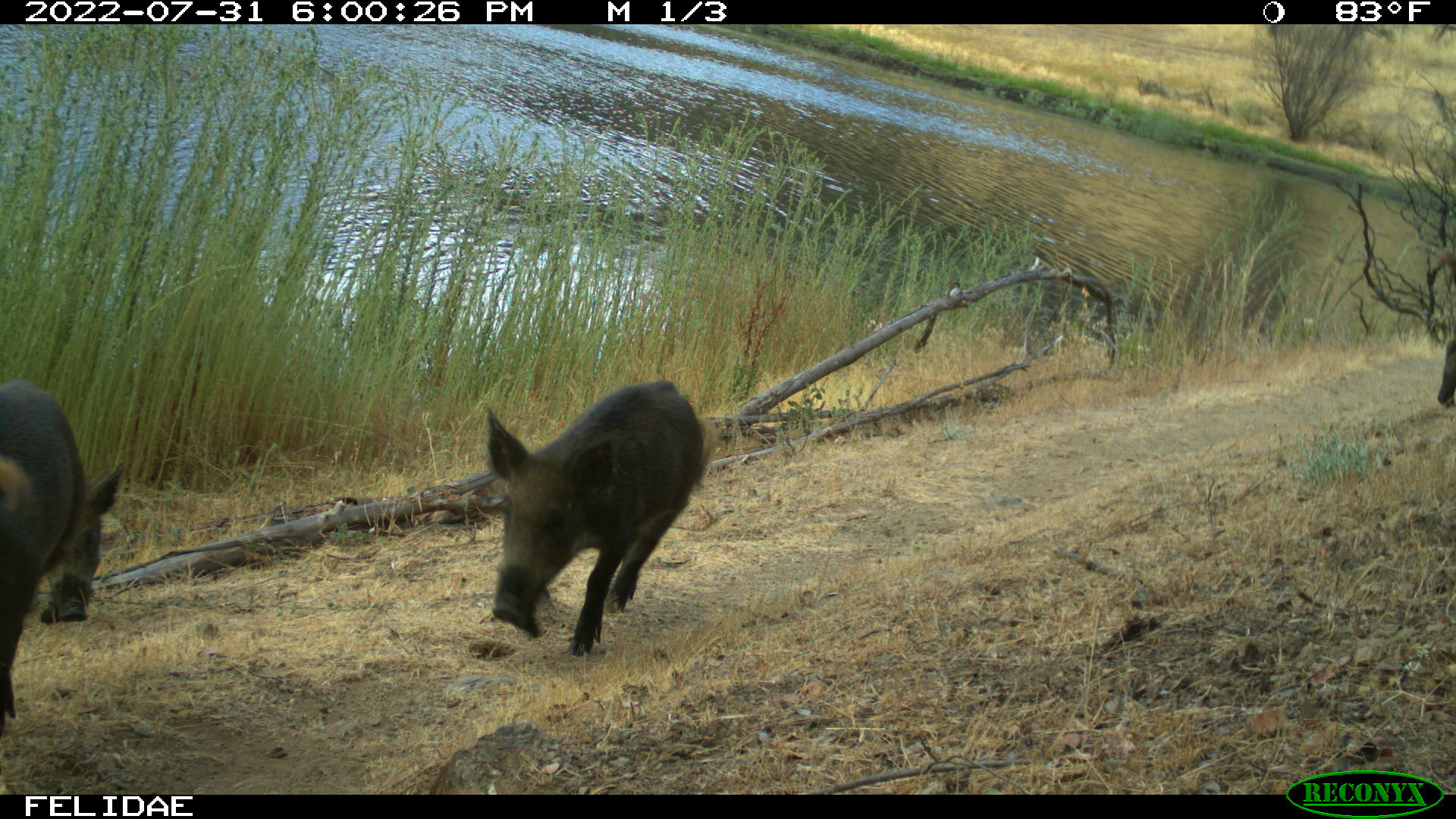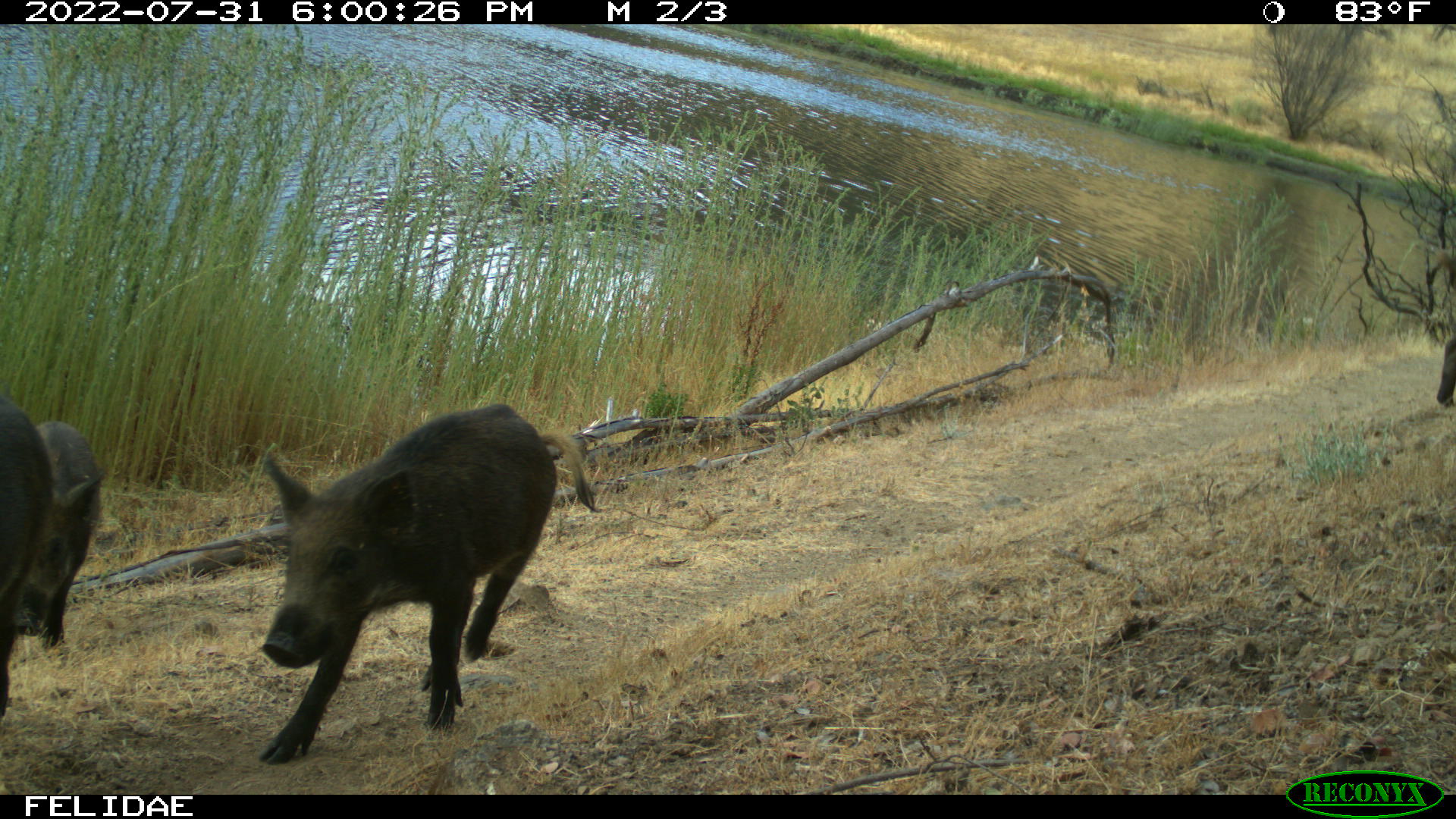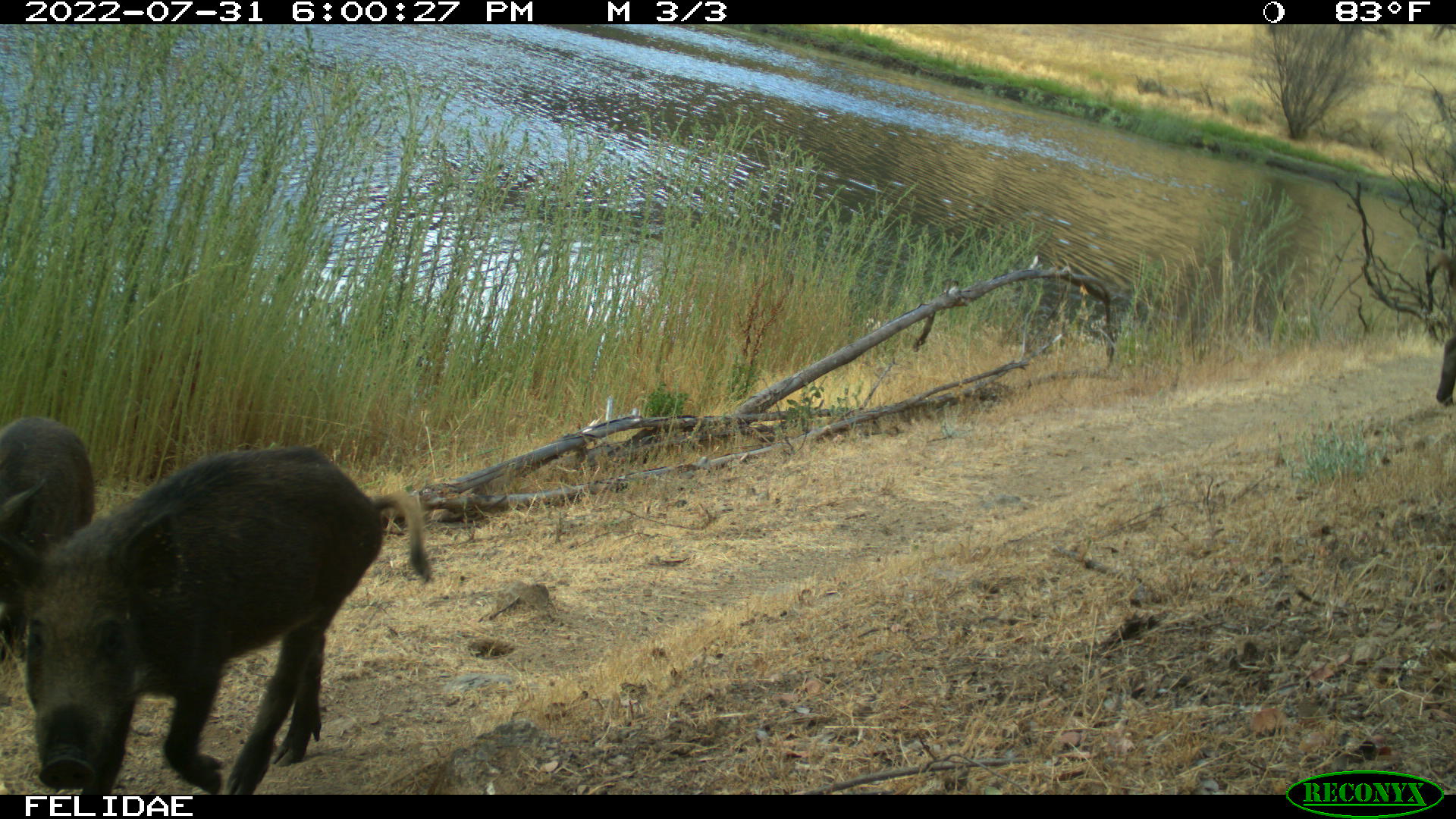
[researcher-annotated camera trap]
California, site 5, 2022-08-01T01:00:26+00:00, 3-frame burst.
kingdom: Animalia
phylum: Chordata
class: Mammalia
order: Artiodactyla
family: Suidae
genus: Sus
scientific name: Sus scrofa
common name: wild boar